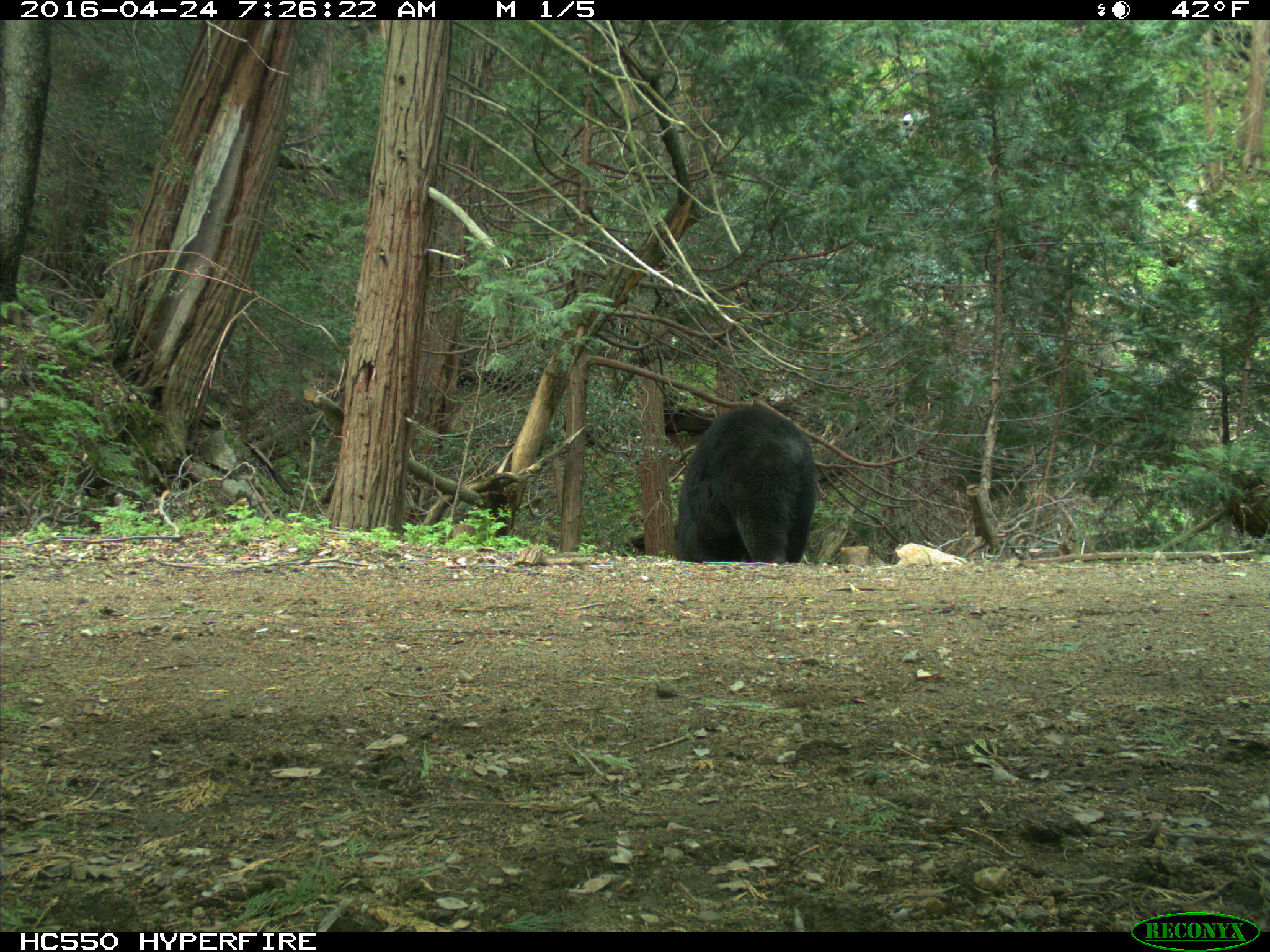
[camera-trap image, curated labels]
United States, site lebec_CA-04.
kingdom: Animalia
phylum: Chordata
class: Mammalia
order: Carnivora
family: Ursidae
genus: Ursus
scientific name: Ursus americanus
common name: american black bear